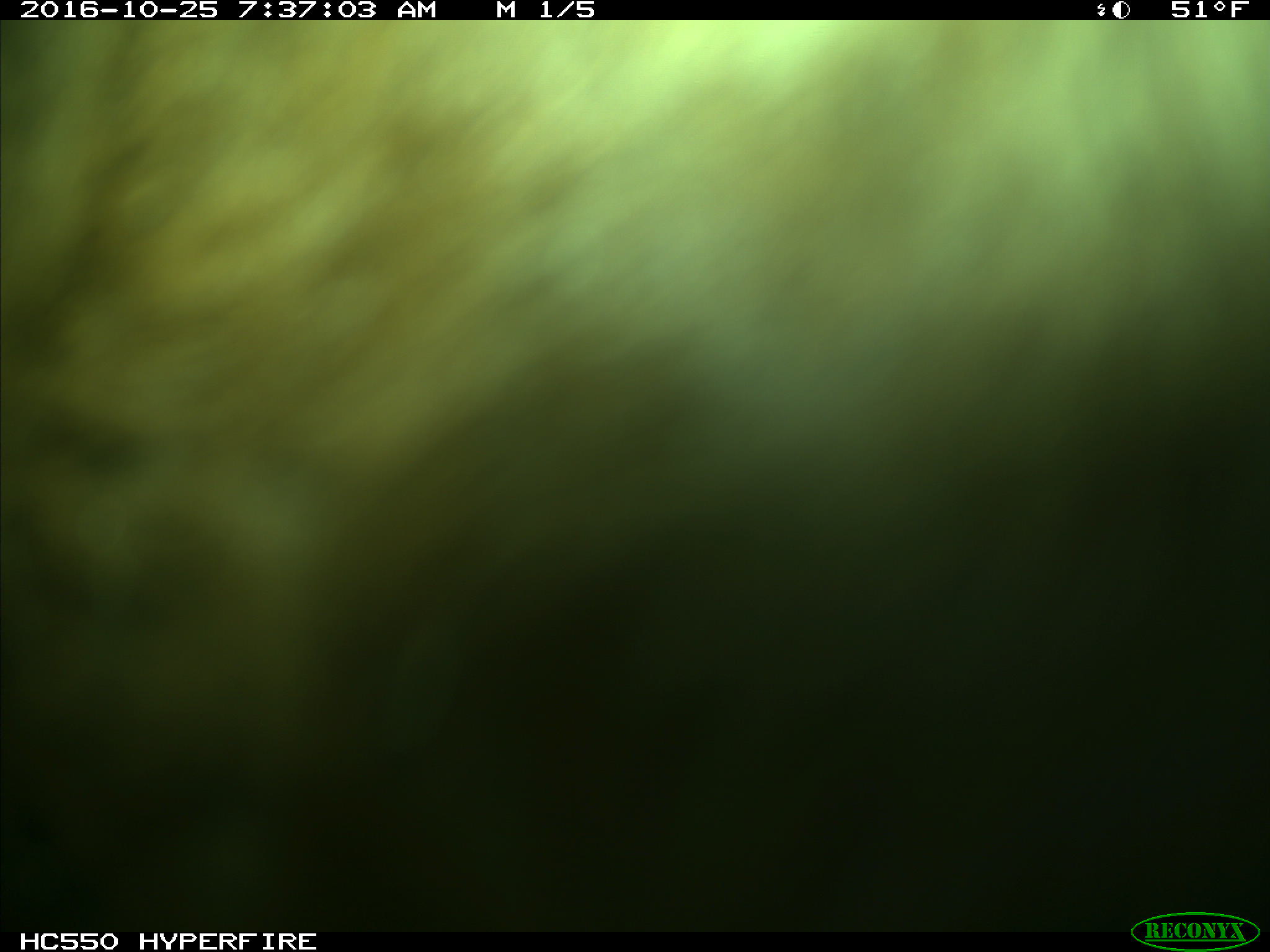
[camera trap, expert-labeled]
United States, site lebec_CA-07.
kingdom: Animalia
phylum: Chordata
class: Mammalia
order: Artiodactyla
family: Bovidae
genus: Bos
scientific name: Bos taurus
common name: domestic cow